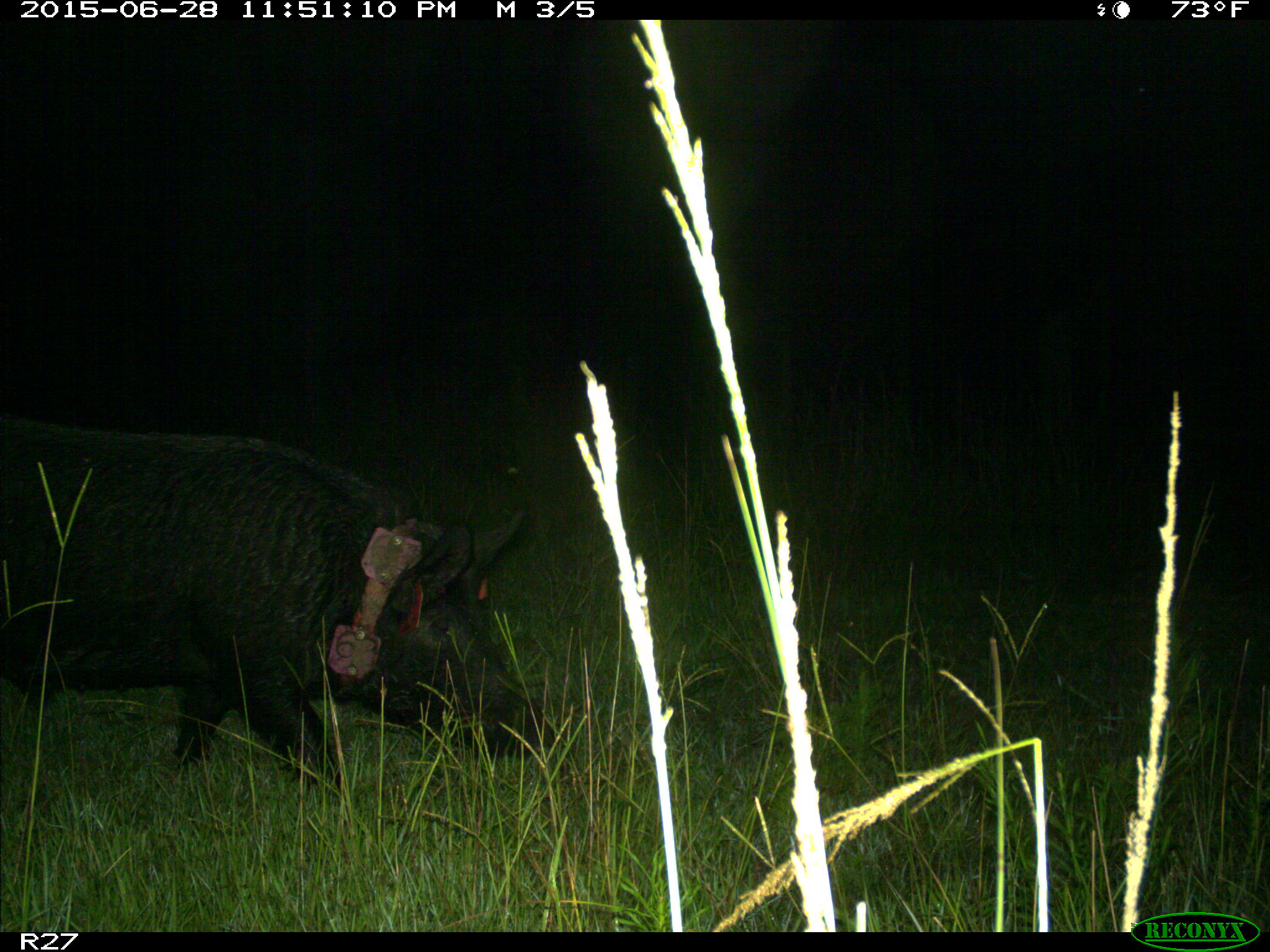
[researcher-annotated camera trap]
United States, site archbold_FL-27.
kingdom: Animalia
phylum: Chordata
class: Mammalia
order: Artiodactyla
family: Suidae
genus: Sus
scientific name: Sus scrofa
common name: wild boar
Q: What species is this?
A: Sus scrofa (wild boar).